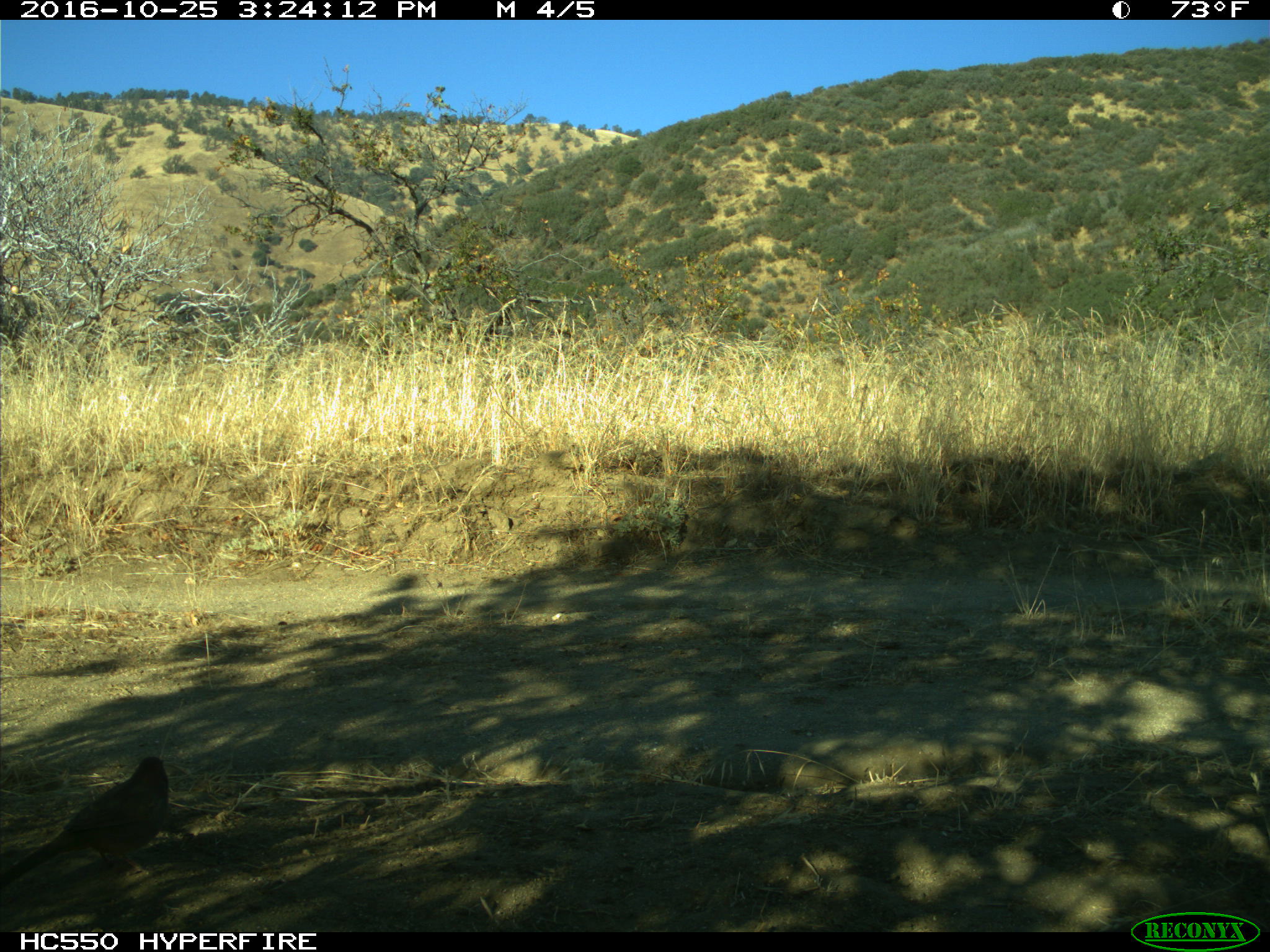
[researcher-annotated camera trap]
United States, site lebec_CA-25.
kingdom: Animalia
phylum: Chordata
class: Aves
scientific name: Aves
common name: birds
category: unidentified bird